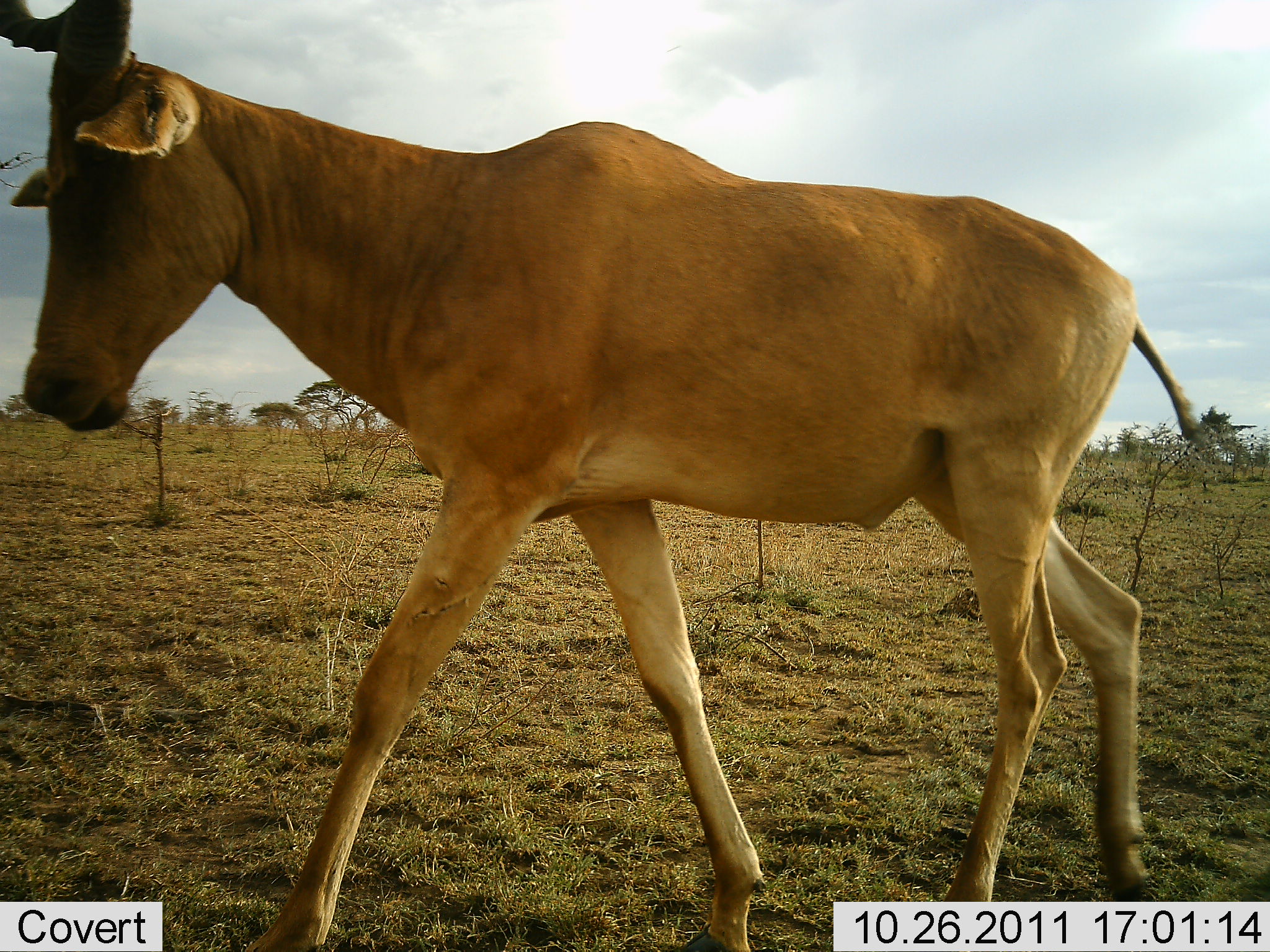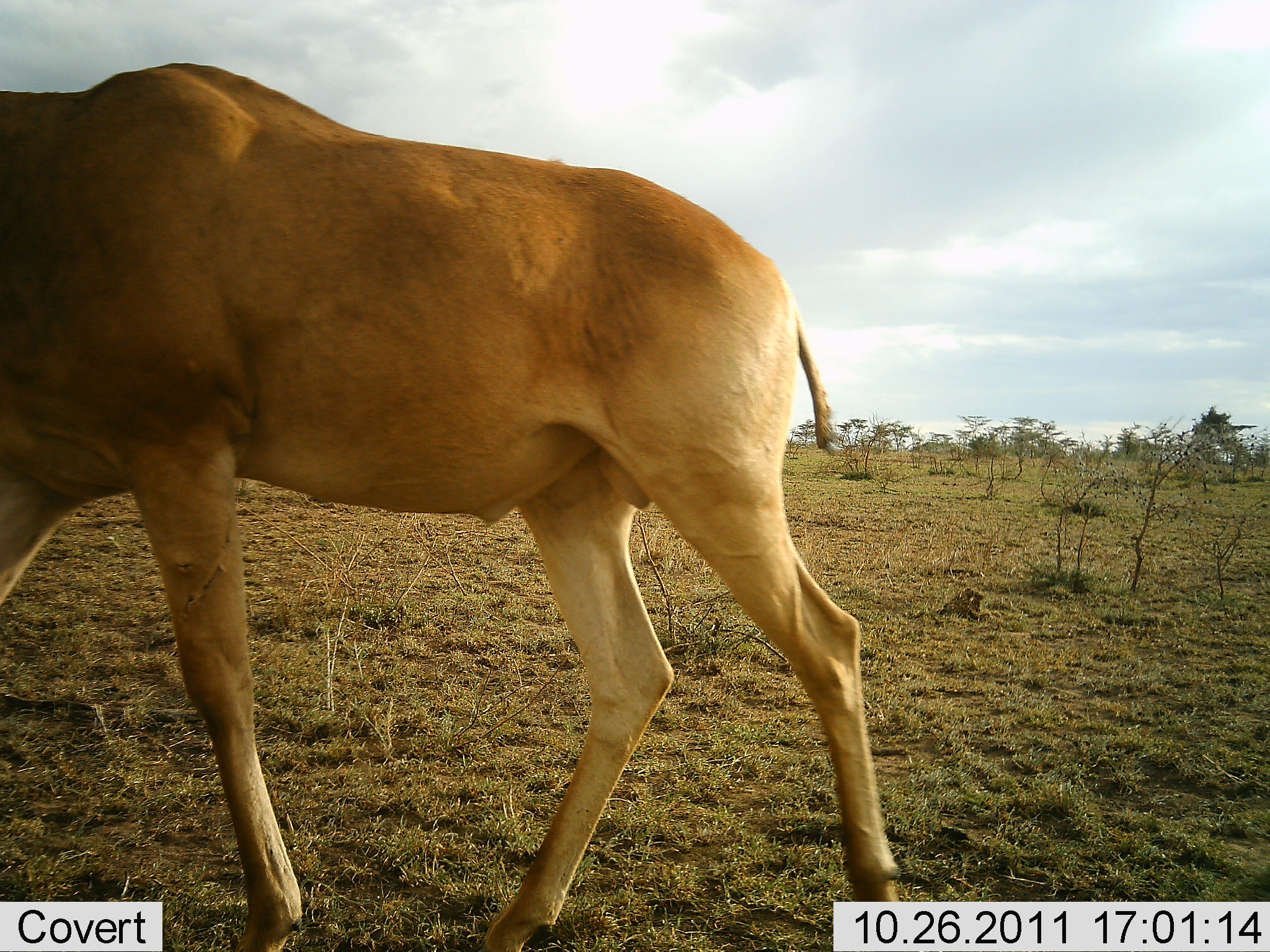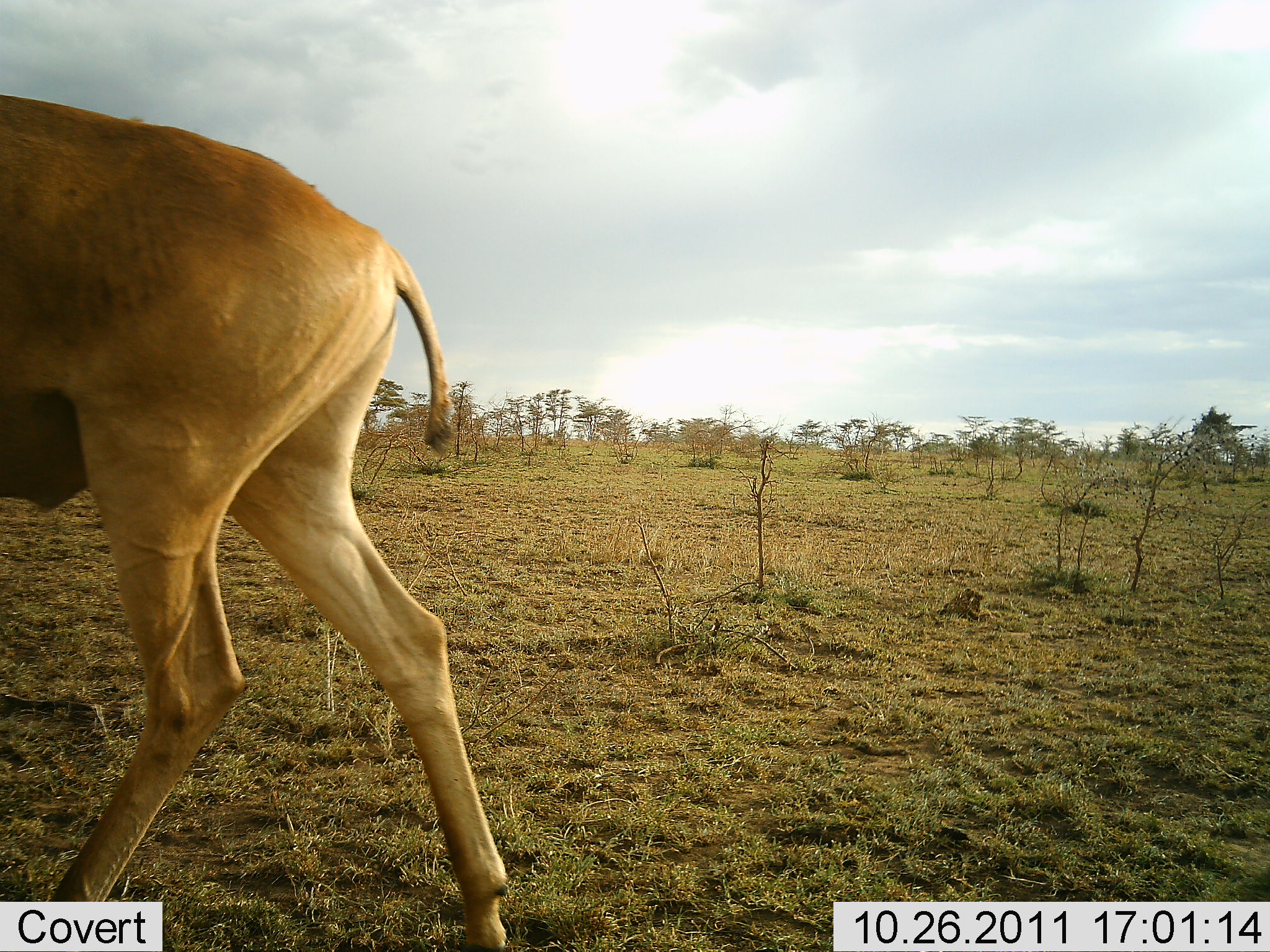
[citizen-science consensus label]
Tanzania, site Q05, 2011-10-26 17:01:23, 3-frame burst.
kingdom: Animalia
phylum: Chordata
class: Mammalia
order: Artiodactyla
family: Bovidae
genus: Alcelaphus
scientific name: Alcelaphus buselaphus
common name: hartebeest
Hartebeest (Alcelaphus buselaphus), count 1. Behavior (volunteer vote fractions): standing 10%, resting 0%, moving 90%, interacting 0%. Young present (vote fraction): 0%. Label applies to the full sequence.